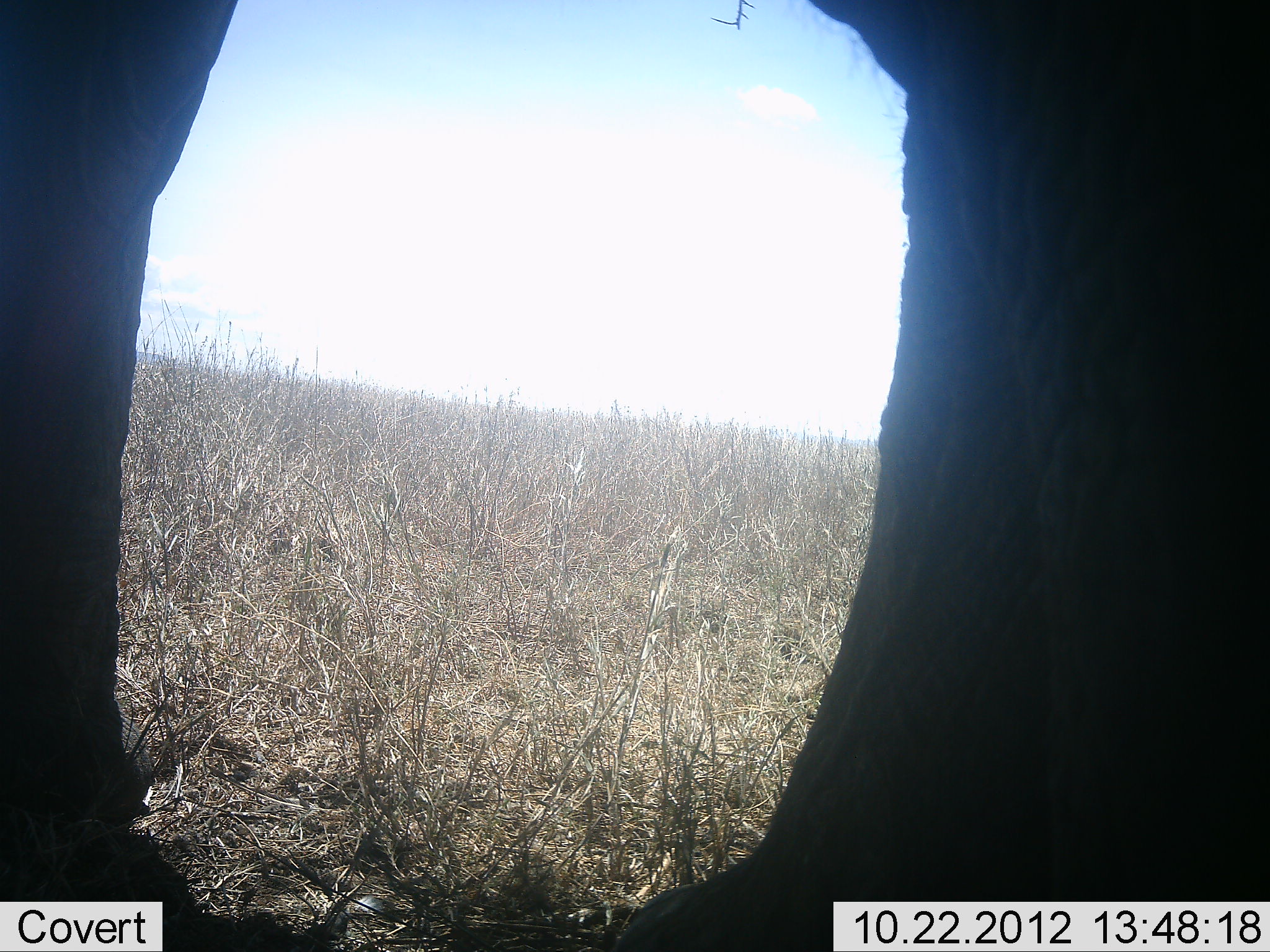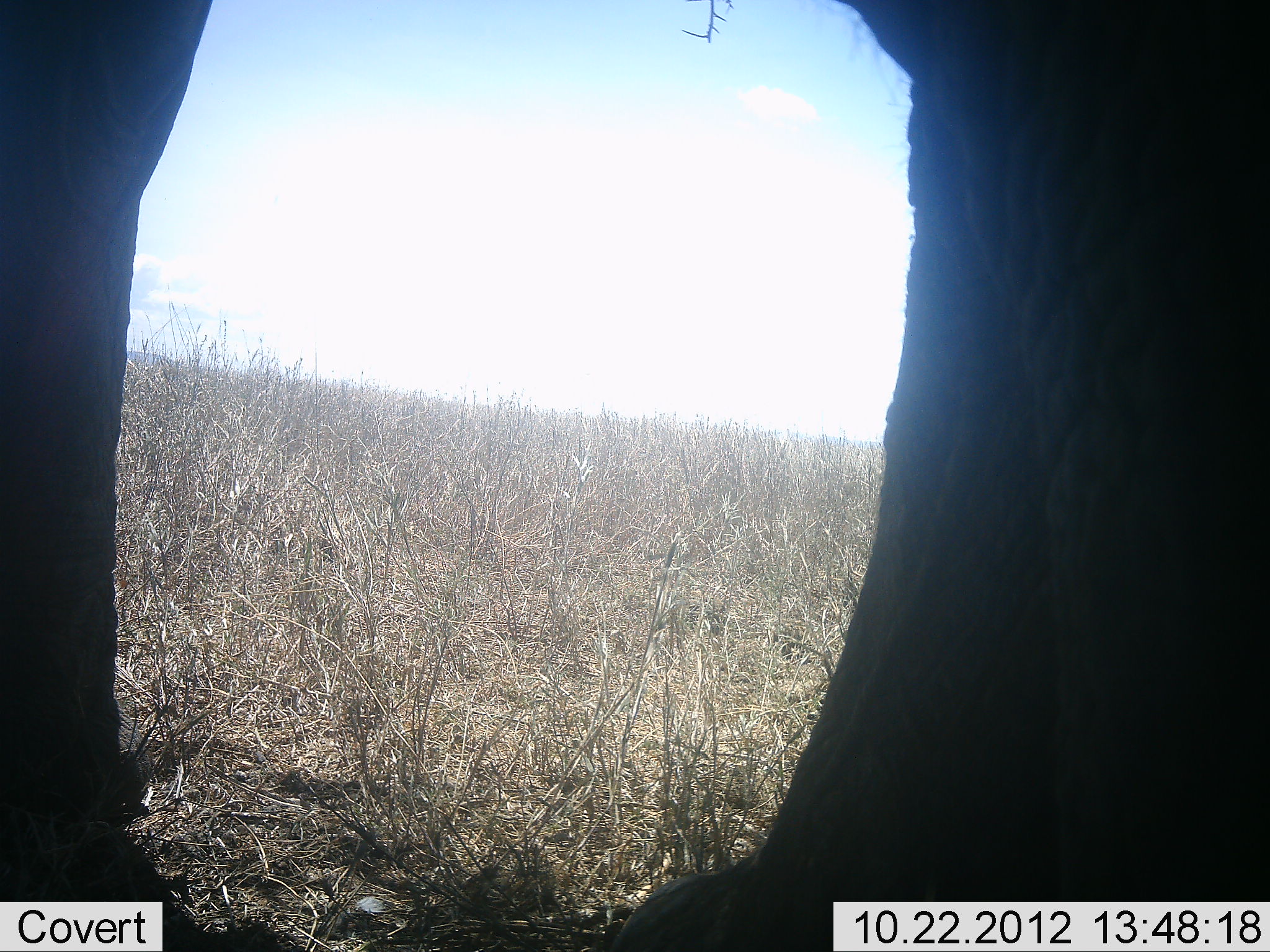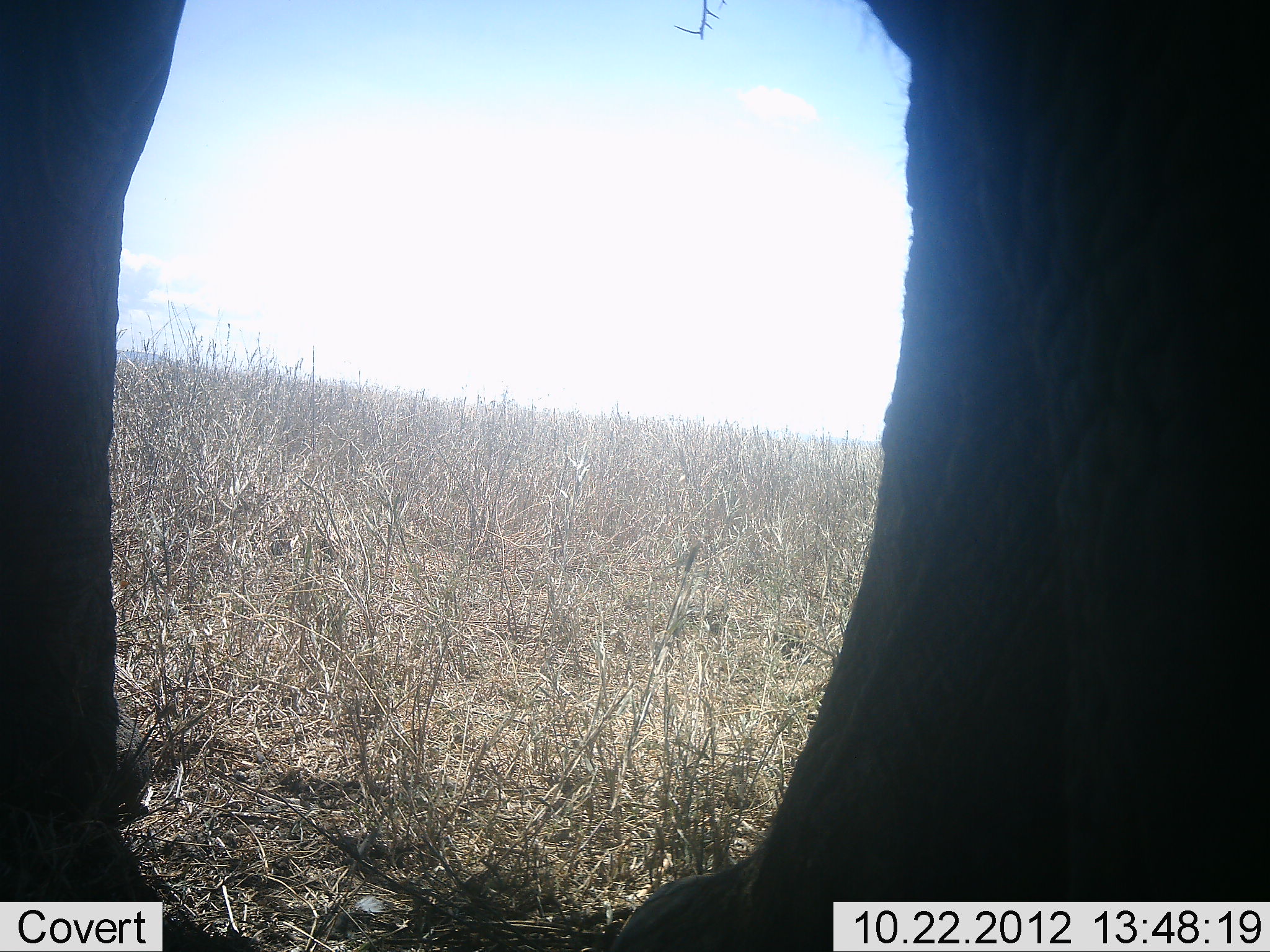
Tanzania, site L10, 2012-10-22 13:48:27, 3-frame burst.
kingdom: Animalia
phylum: Chordata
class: Mammalia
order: Proboscidea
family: Elephantidae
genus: Loxodonta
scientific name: Loxodonta africana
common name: african bush elephant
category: elephant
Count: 1.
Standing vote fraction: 90%.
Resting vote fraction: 0%.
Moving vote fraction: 10%.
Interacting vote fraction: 0%.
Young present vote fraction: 0%.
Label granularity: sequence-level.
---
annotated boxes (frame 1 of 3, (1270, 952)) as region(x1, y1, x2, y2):
animal: region(1, 1, 1270, 952)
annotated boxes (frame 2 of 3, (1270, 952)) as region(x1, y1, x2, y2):
animal: region(0, 0, 1268, 951)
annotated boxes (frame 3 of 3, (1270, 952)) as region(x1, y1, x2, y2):
animal: region(1, 1, 1270, 952)